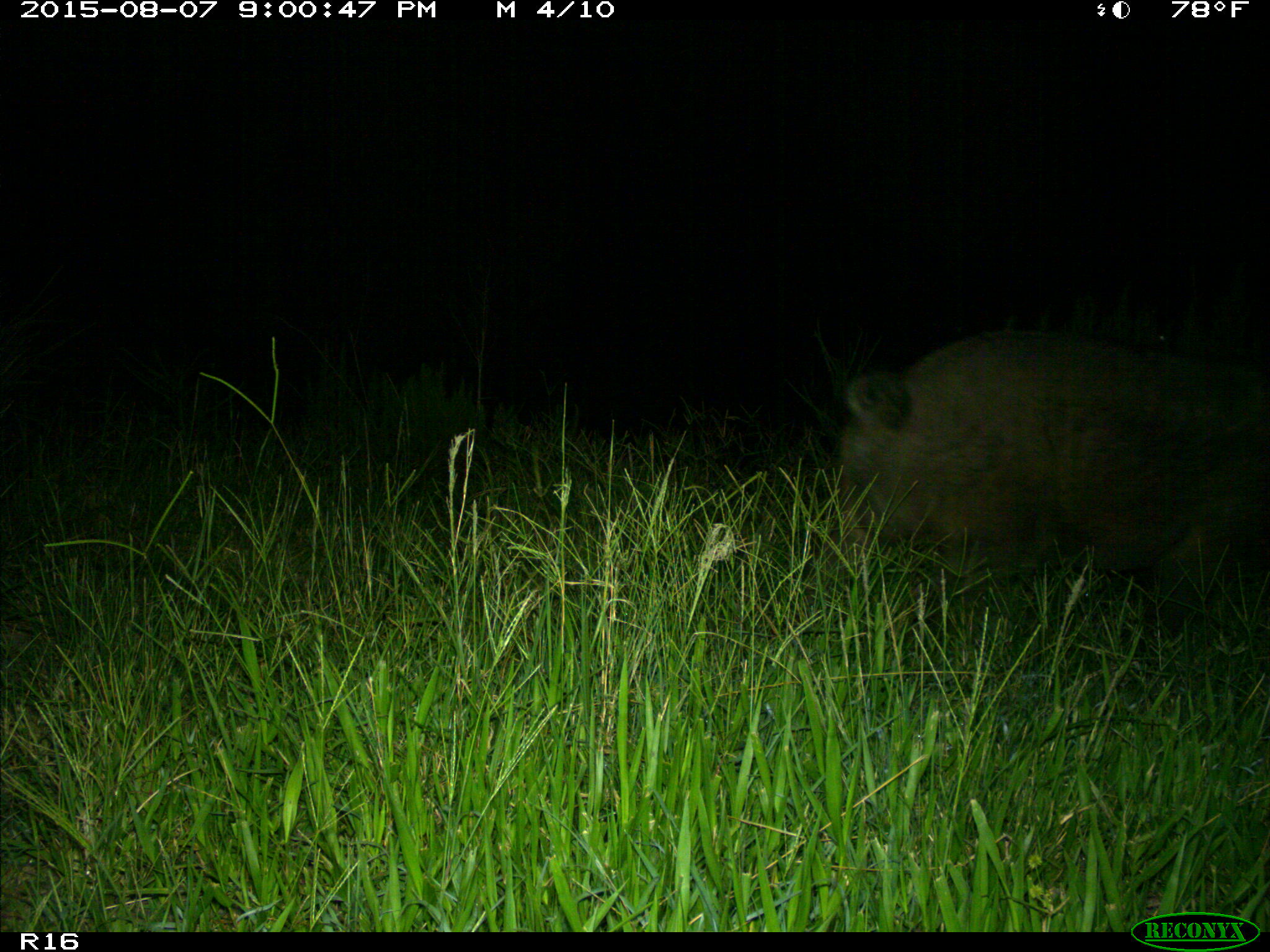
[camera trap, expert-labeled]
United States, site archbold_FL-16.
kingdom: Animalia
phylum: Chordata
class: Mammalia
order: Artiodactyla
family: Suidae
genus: Sus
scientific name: Sus scrofa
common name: wild boar